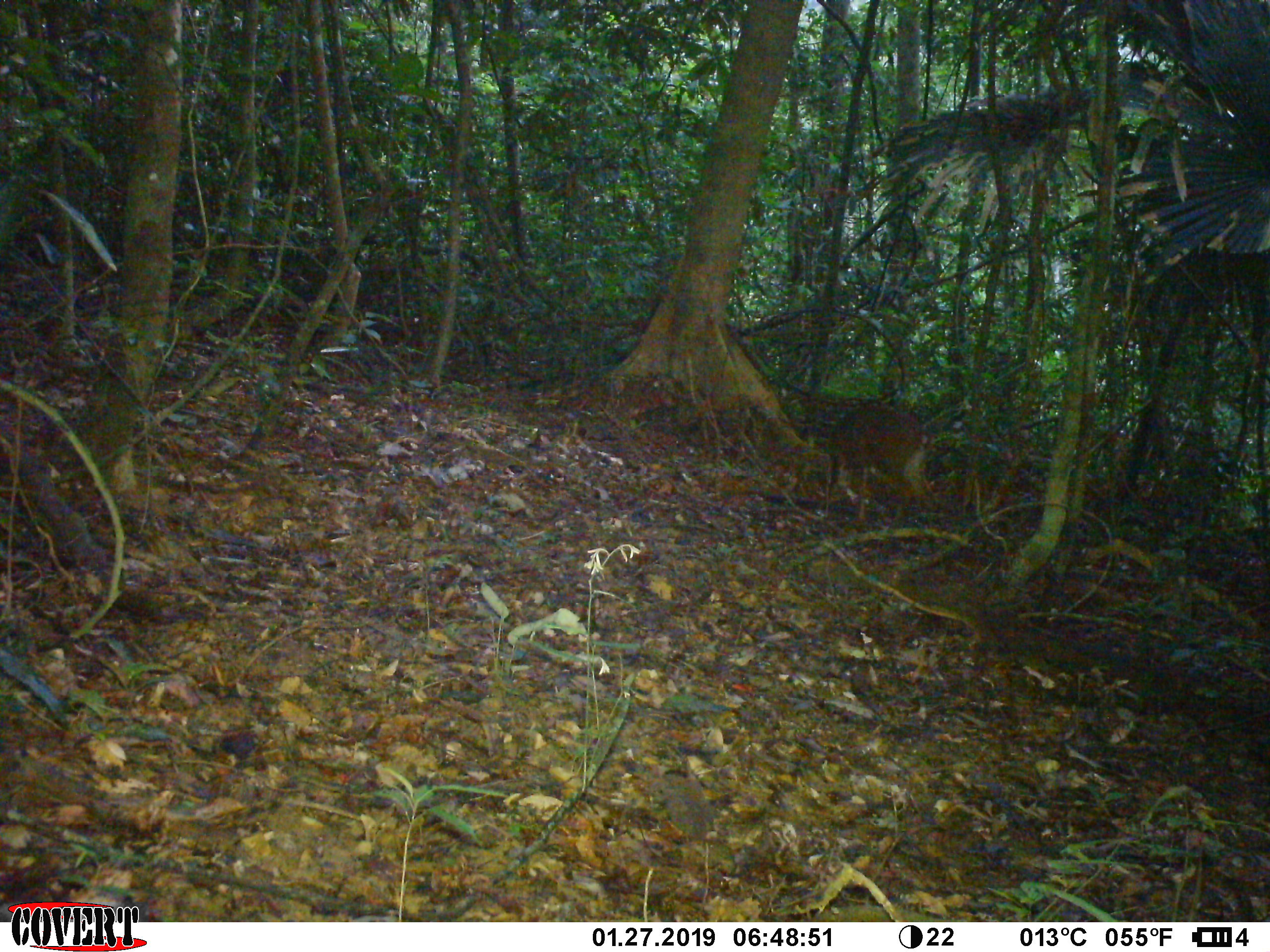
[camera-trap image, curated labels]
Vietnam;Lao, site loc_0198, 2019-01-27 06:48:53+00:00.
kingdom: Animalia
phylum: Chordata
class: Mammalia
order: Artiodactyla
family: Cervidae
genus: Muntiacus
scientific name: Muntiacus vuquangensis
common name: large-antlered muntjac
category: large antlered muntjac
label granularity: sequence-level